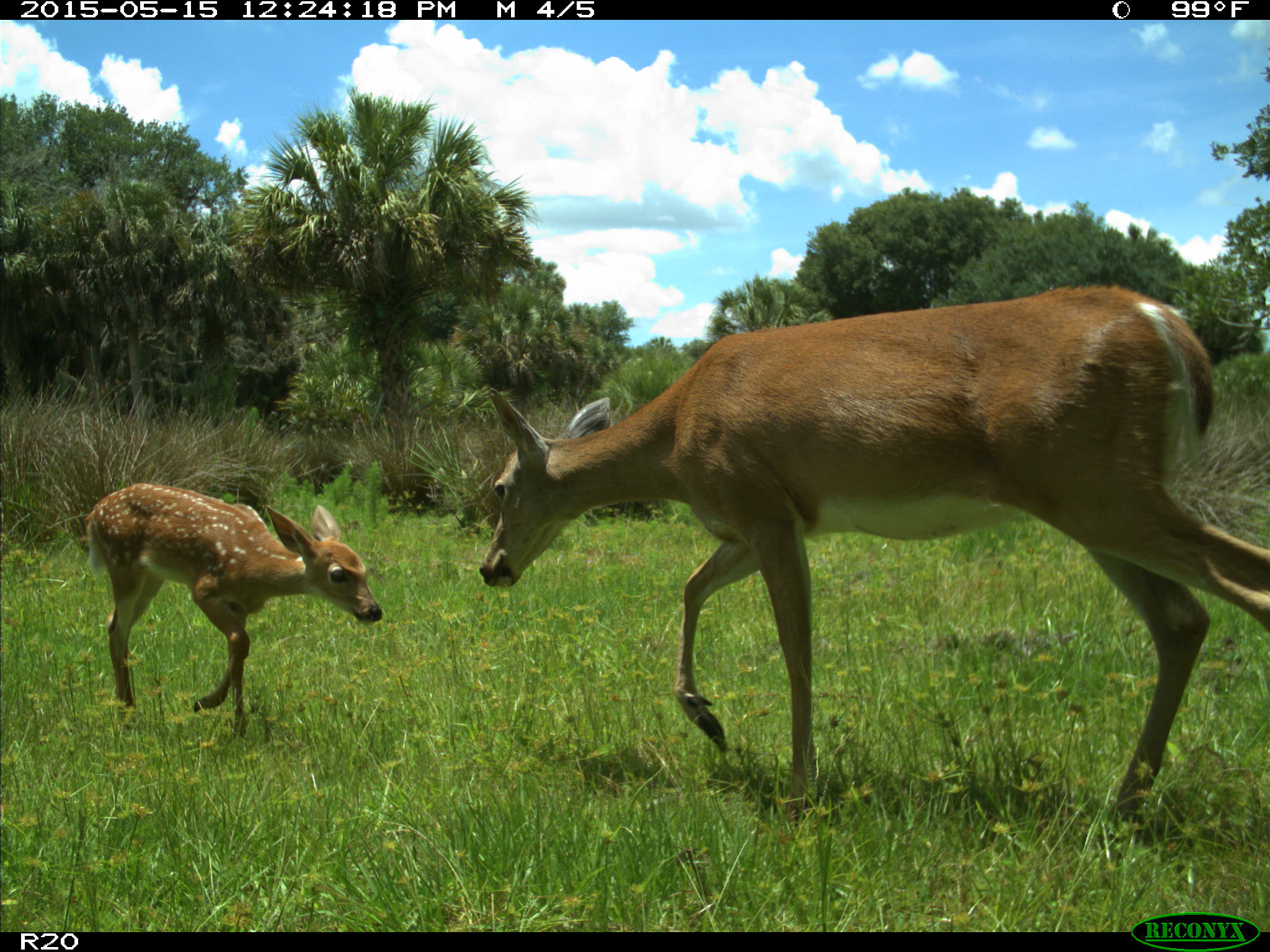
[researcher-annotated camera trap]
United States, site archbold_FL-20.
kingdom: Animalia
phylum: Chordata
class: Mammalia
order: Artiodactyla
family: Cervidae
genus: Odocoileus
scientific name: Odocoileus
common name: deer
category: unidentified deer